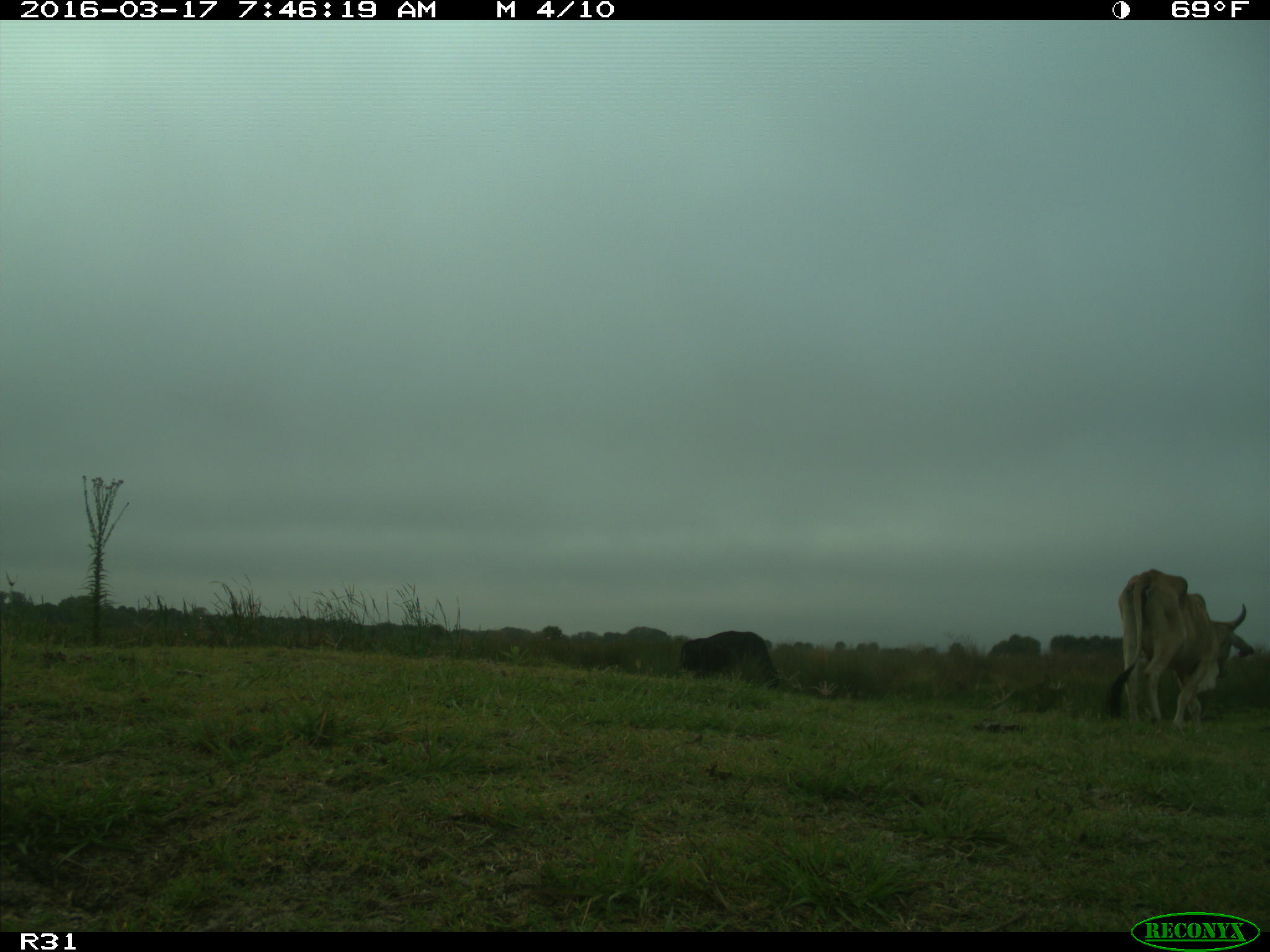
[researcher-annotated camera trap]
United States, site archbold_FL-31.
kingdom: Animalia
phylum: Chordata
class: Mammalia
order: Artiodactyla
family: Bovidae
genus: Bos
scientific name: Bos taurus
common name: domestic cow